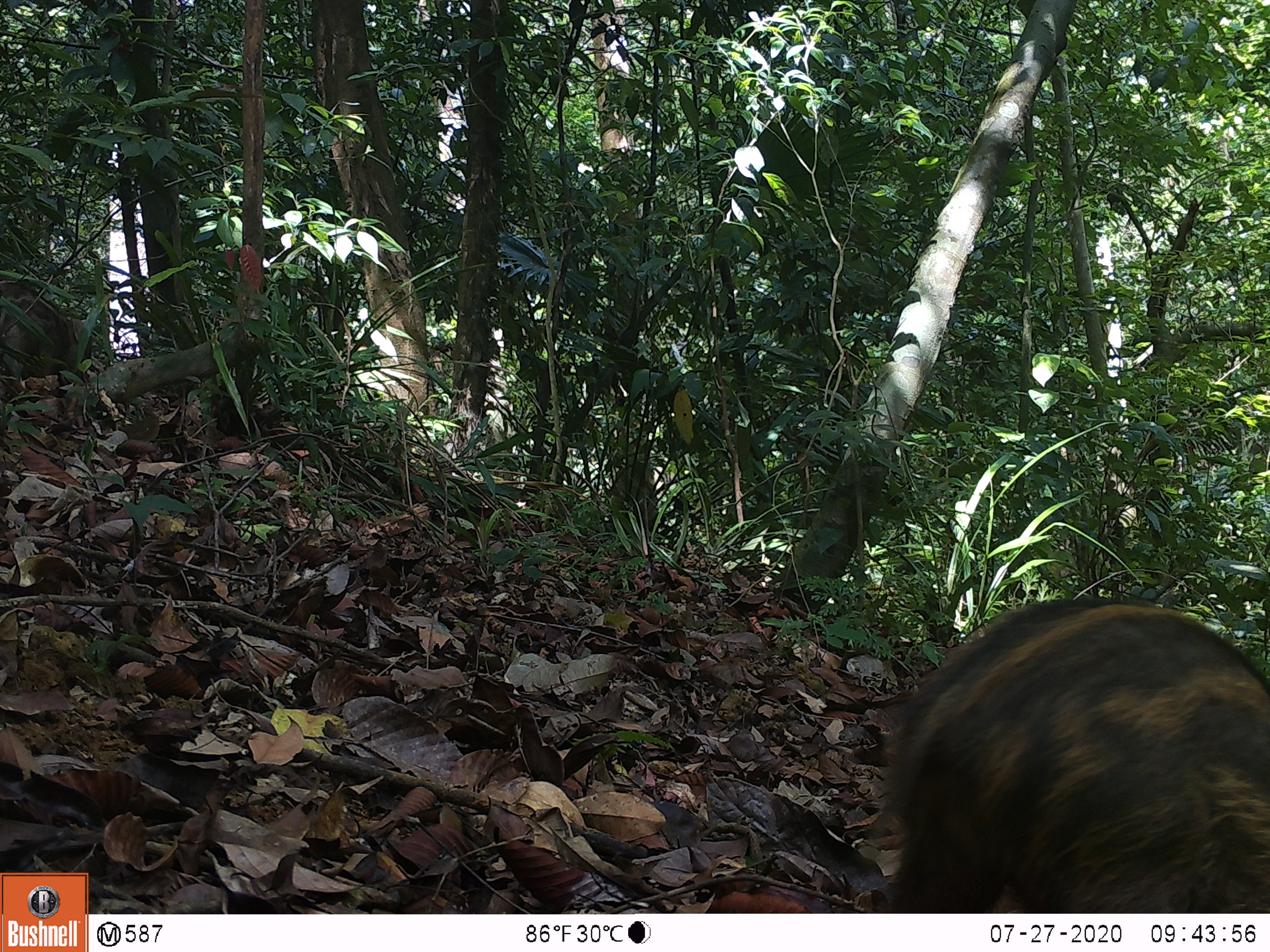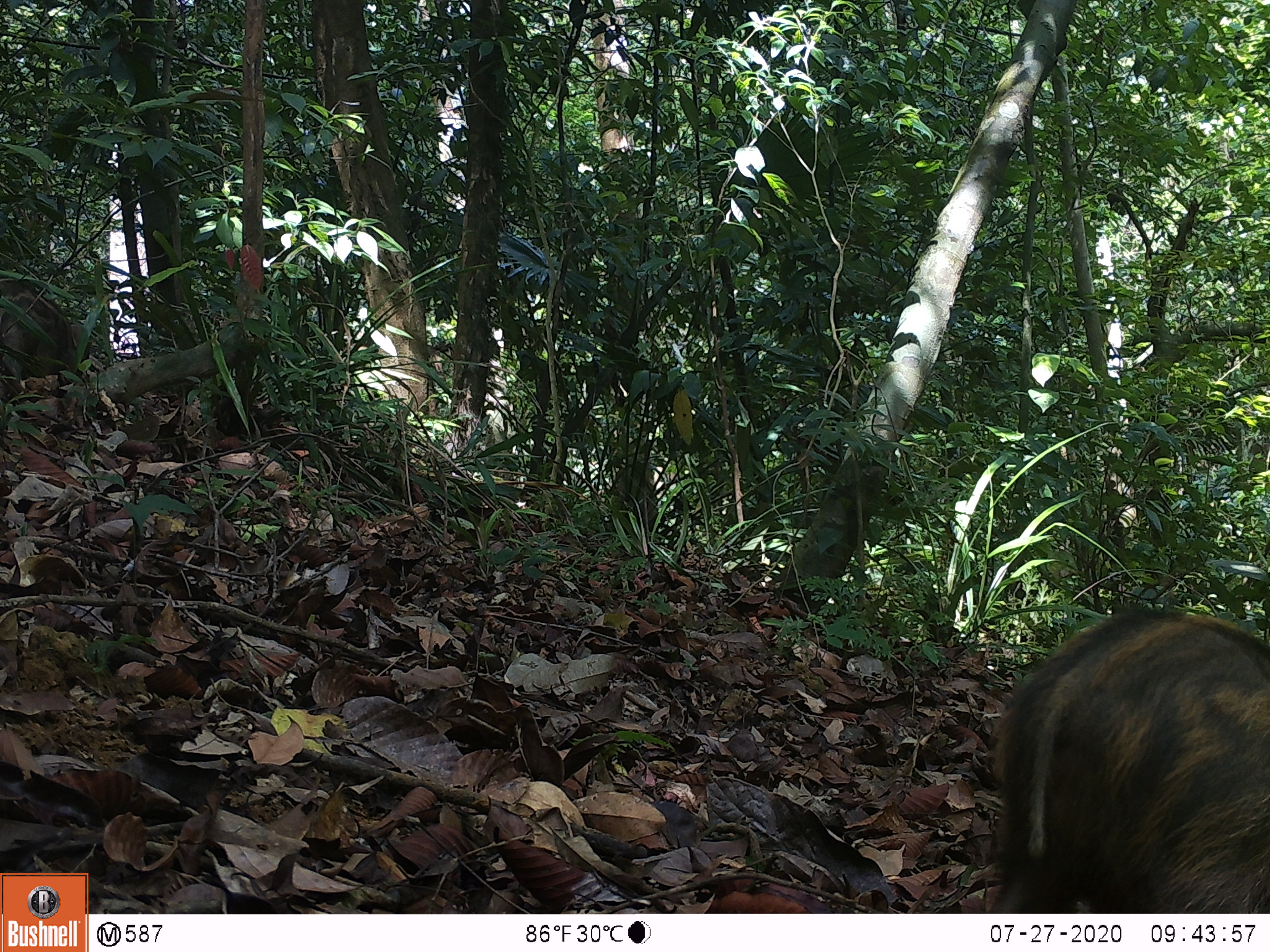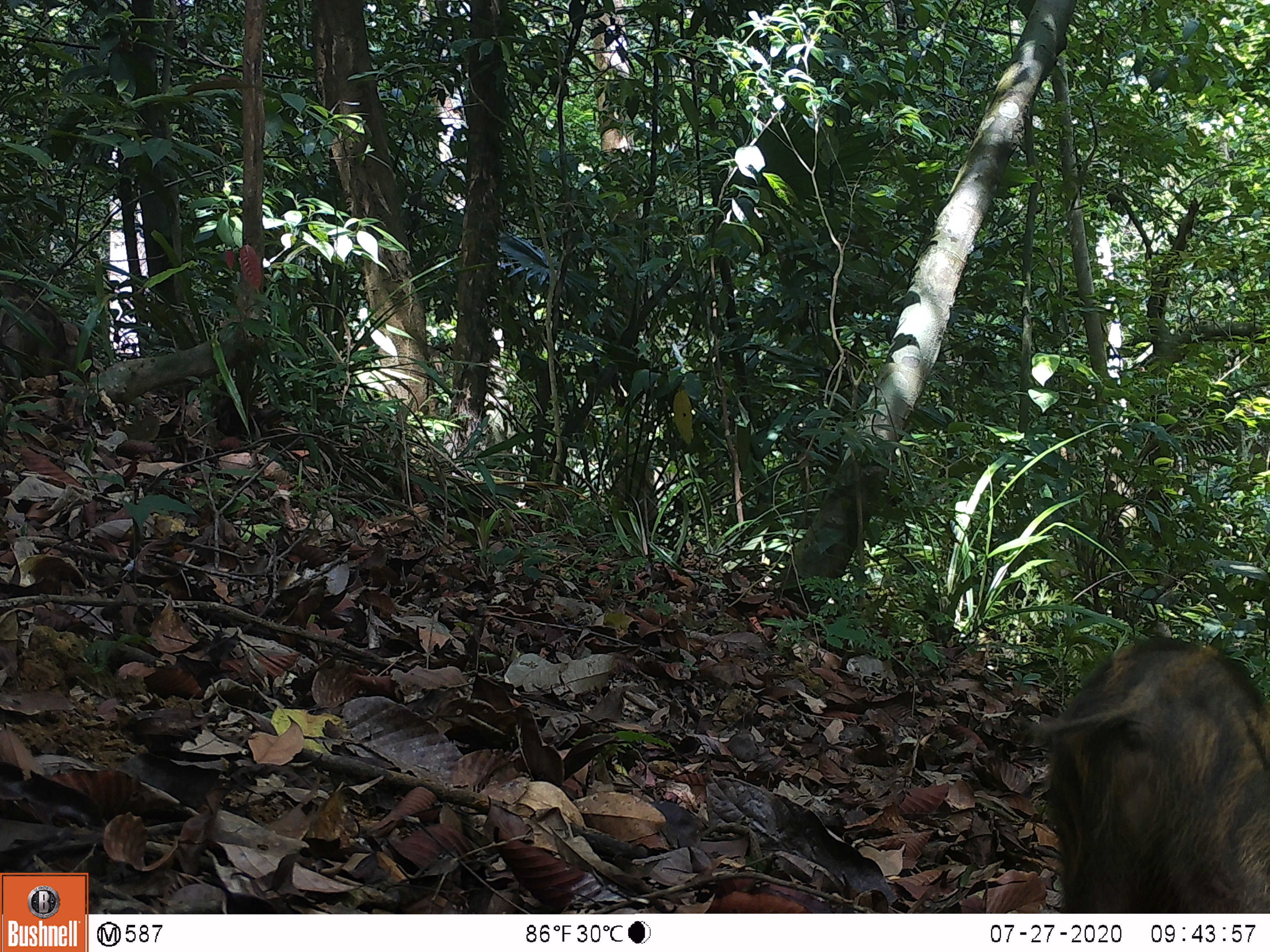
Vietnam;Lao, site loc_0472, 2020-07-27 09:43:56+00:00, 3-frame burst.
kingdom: Animalia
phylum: Chordata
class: Mammalia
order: Artiodactyla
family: Suidae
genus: Sus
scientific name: Sus scrofa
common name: eurasian wild pig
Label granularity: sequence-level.